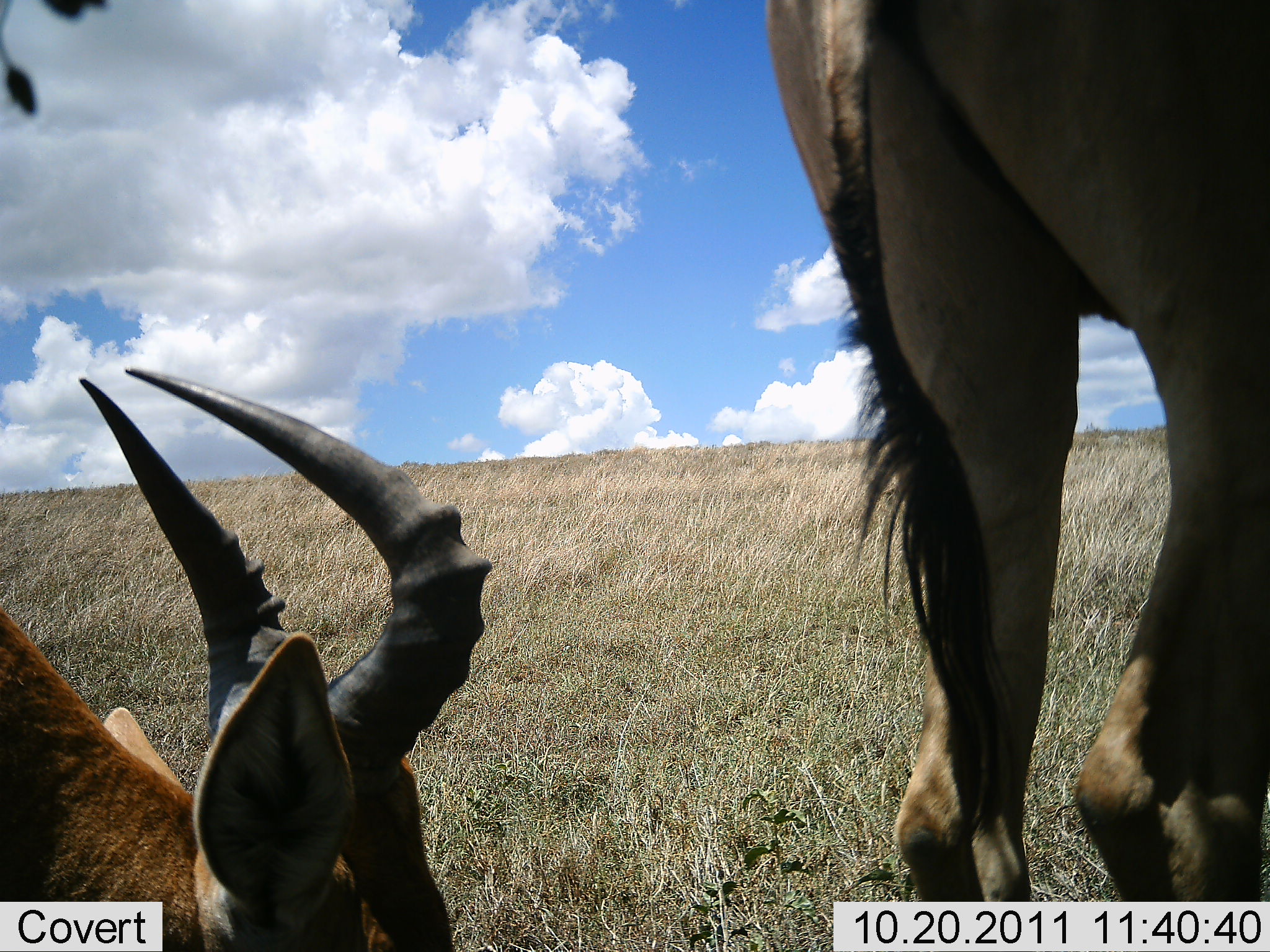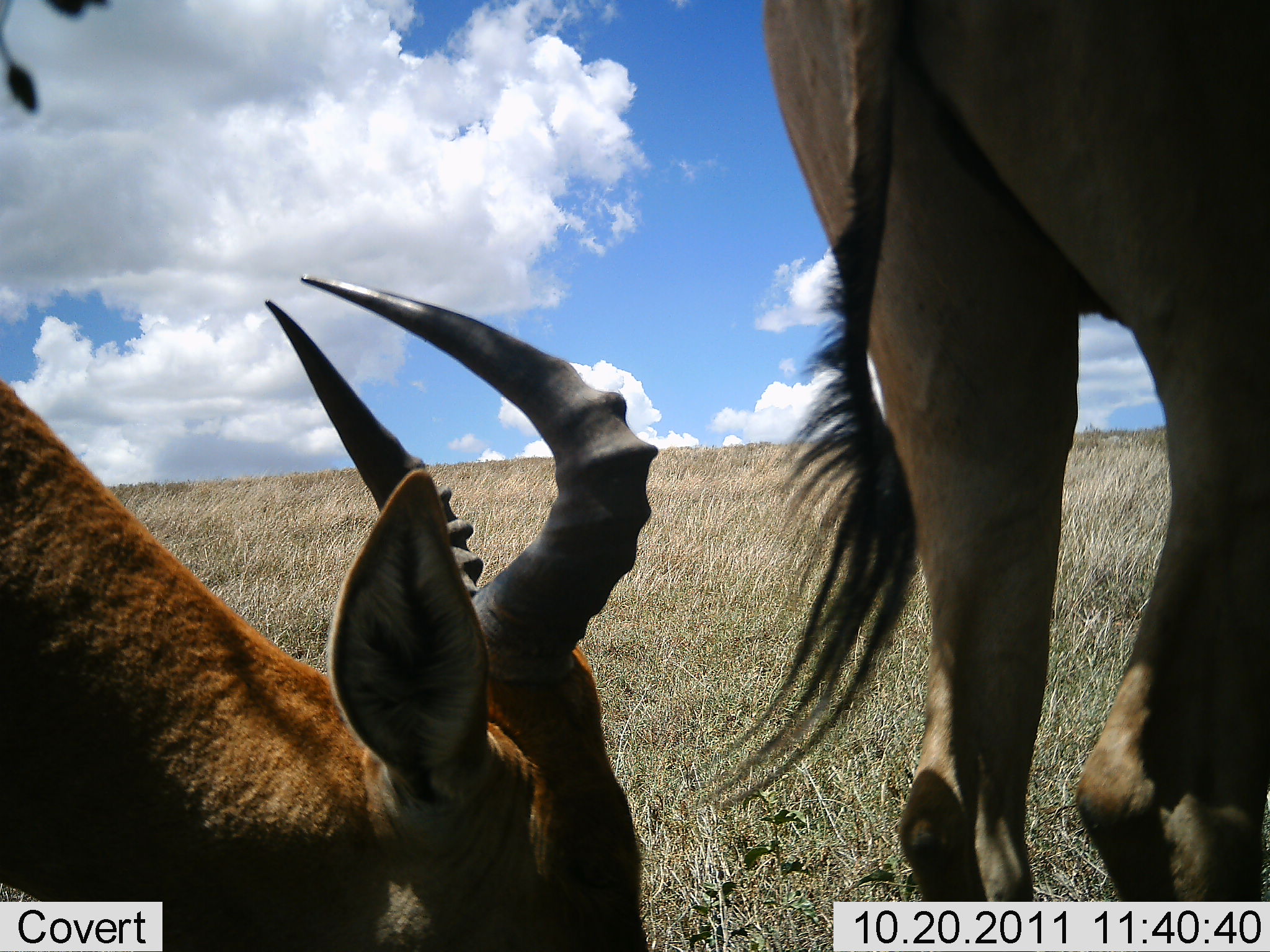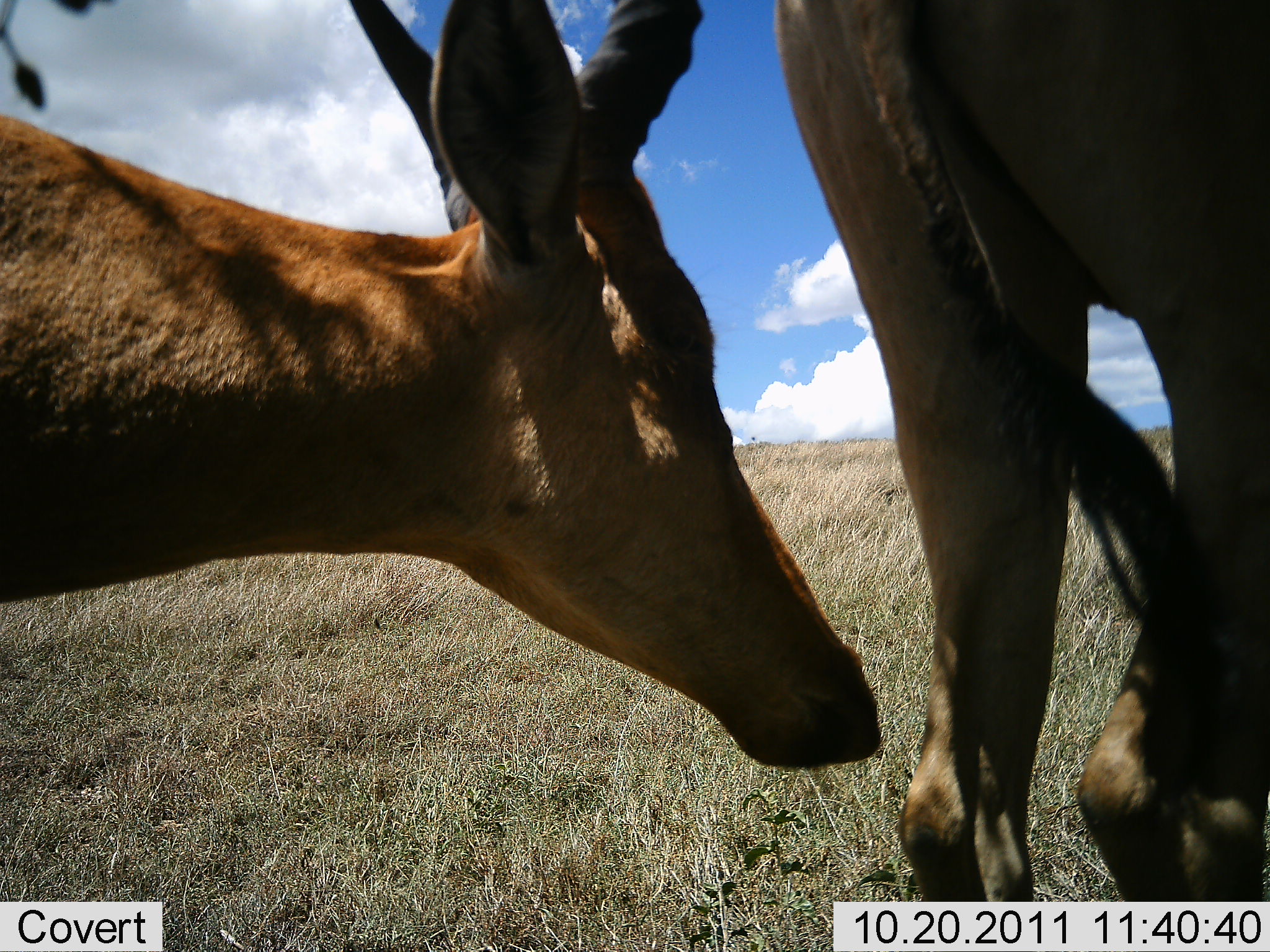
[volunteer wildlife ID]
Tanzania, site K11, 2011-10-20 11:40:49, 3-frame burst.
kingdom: Animalia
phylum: Chordata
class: Mammalia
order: Artiodactyla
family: Bovidae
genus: Alcelaphus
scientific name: Alcelaphus buselaphus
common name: hartebeest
Hartebeest (Alcelaphus buselaphus), count 2. Behavior (volunteer vote fractions): standing 64%, resting 0%, moving 14%, interacting 0%. Young present (vote fraction): 0%. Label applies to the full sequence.